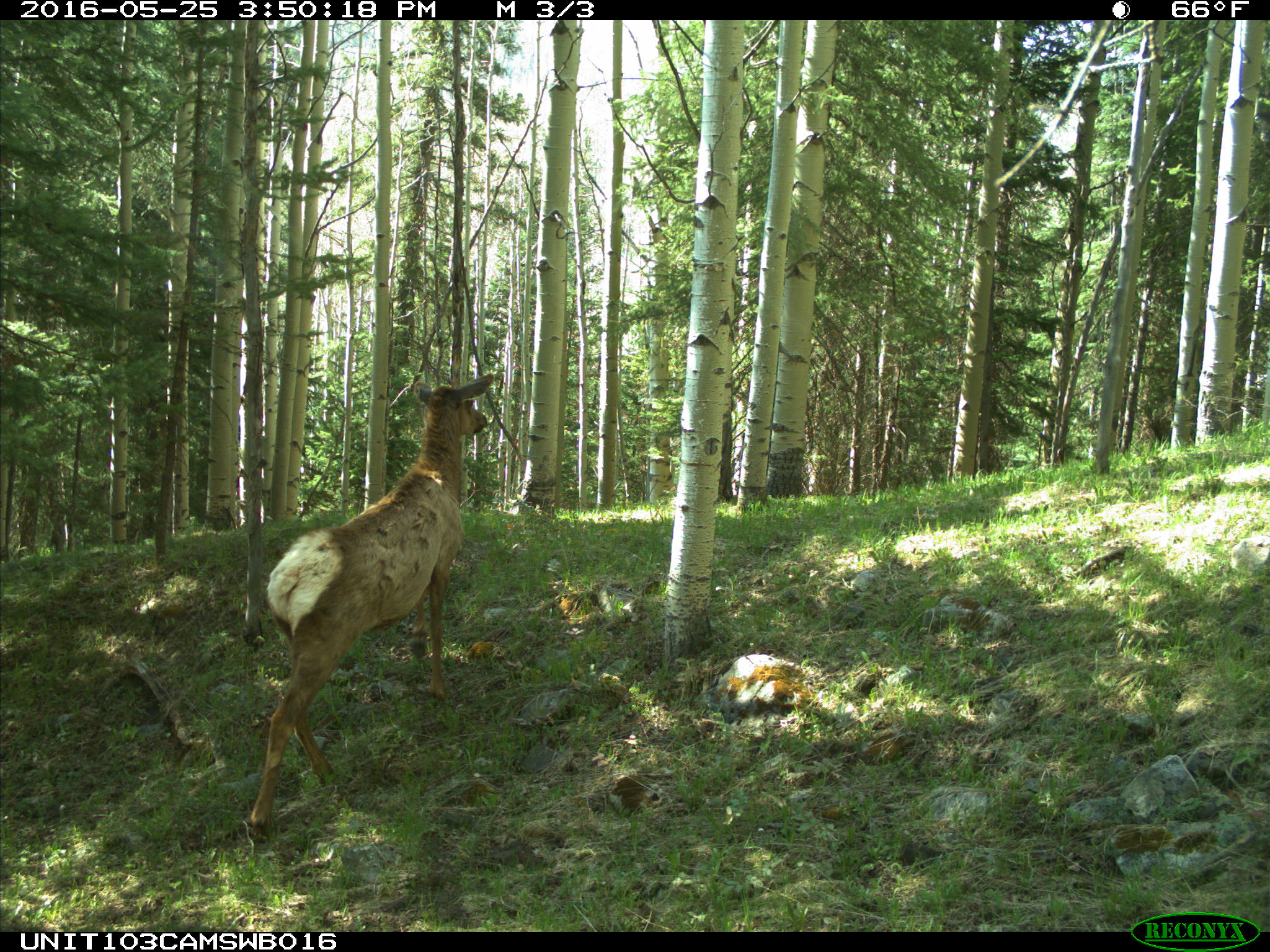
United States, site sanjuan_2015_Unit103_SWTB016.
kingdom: Animalia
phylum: Chordata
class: Mammalia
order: Artiodactyla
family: Cervidae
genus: Cervus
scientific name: Cervus elaphus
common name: red deer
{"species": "Cervus elaphus (red deer)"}